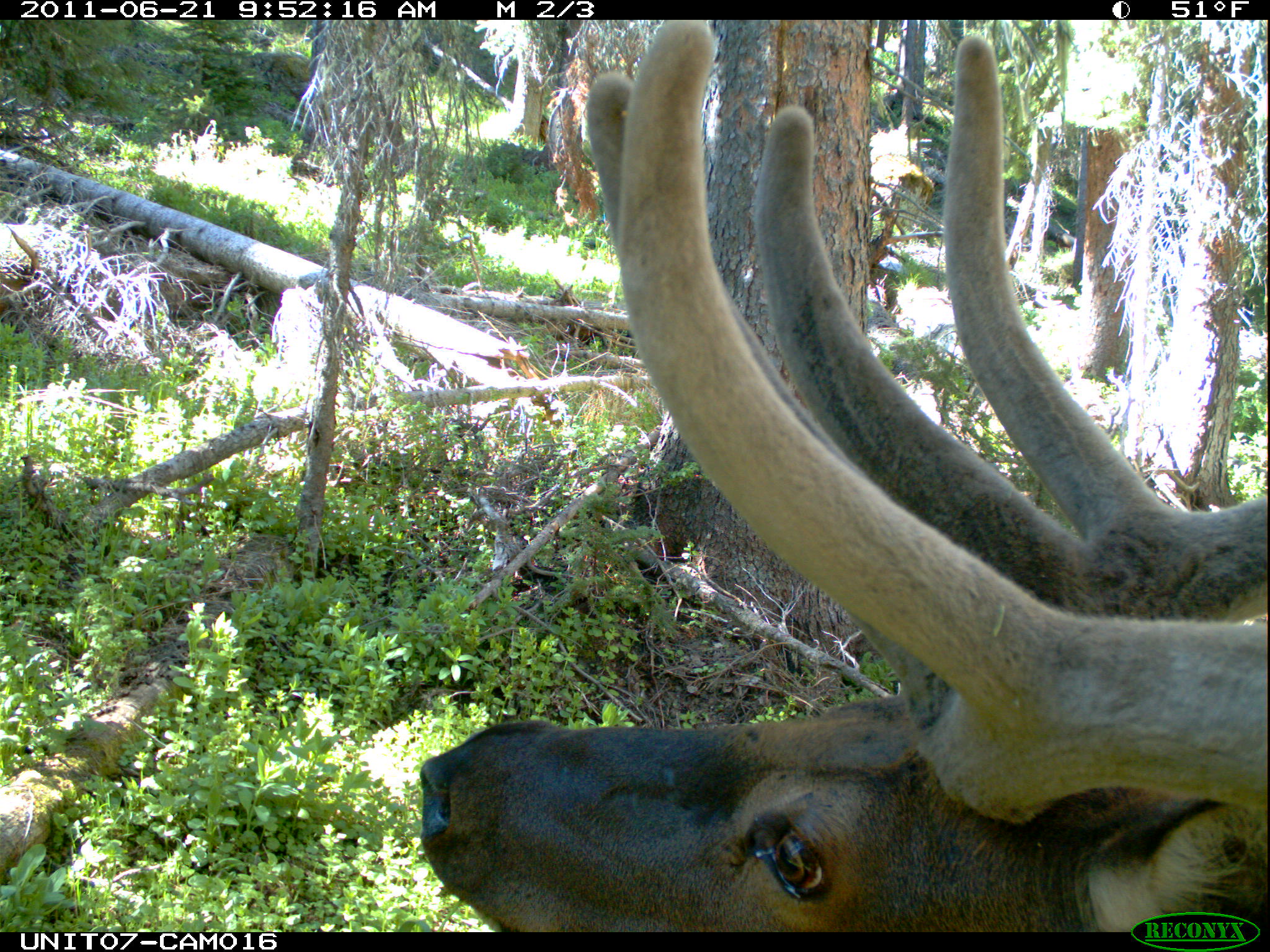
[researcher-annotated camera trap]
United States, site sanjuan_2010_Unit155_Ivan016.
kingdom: Animalia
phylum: Chordata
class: Mammalia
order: Artiodactyla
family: Cervidae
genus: Cervus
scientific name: Cervus elaphus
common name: red deer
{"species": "Cervus elaphus (red deer)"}